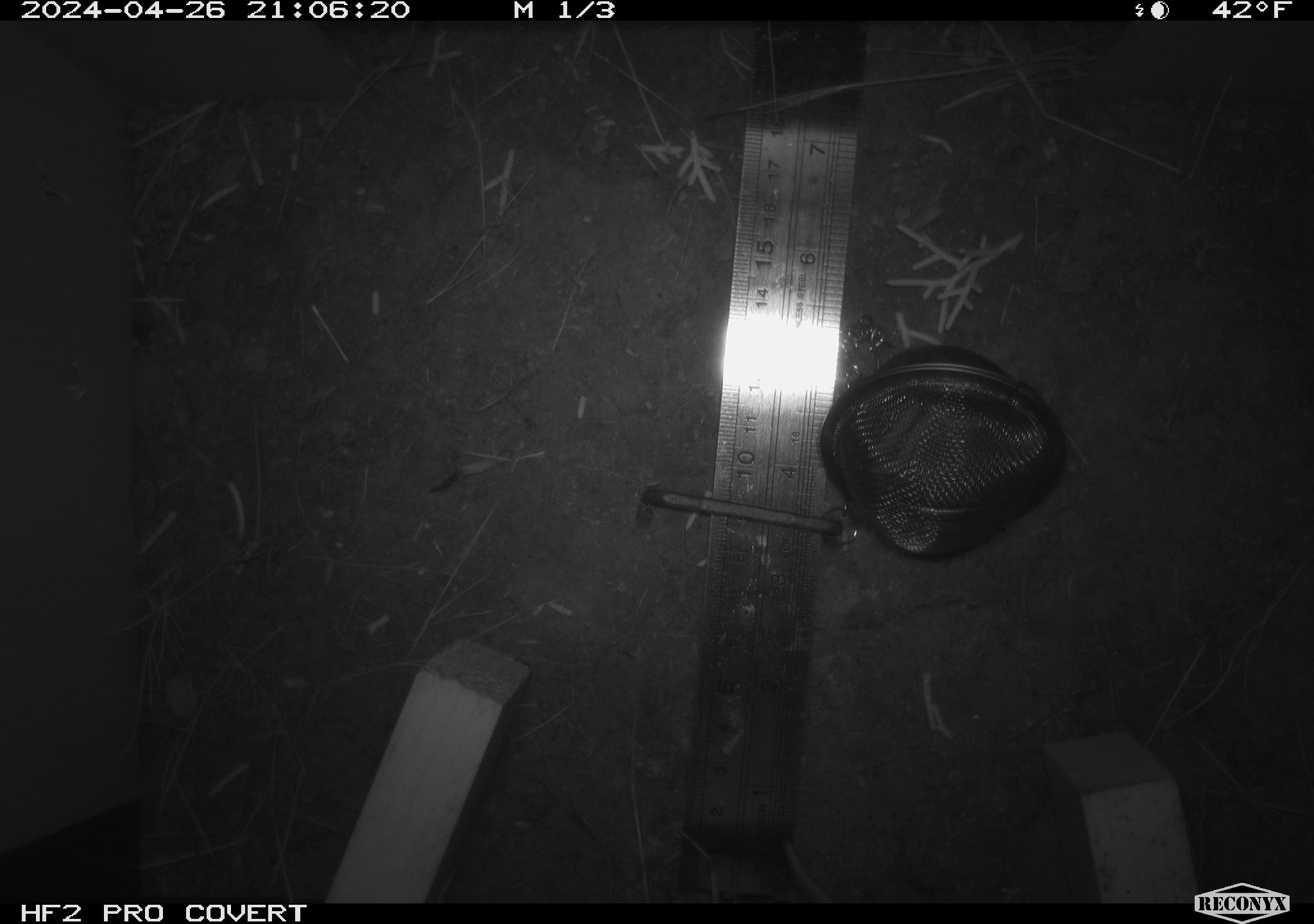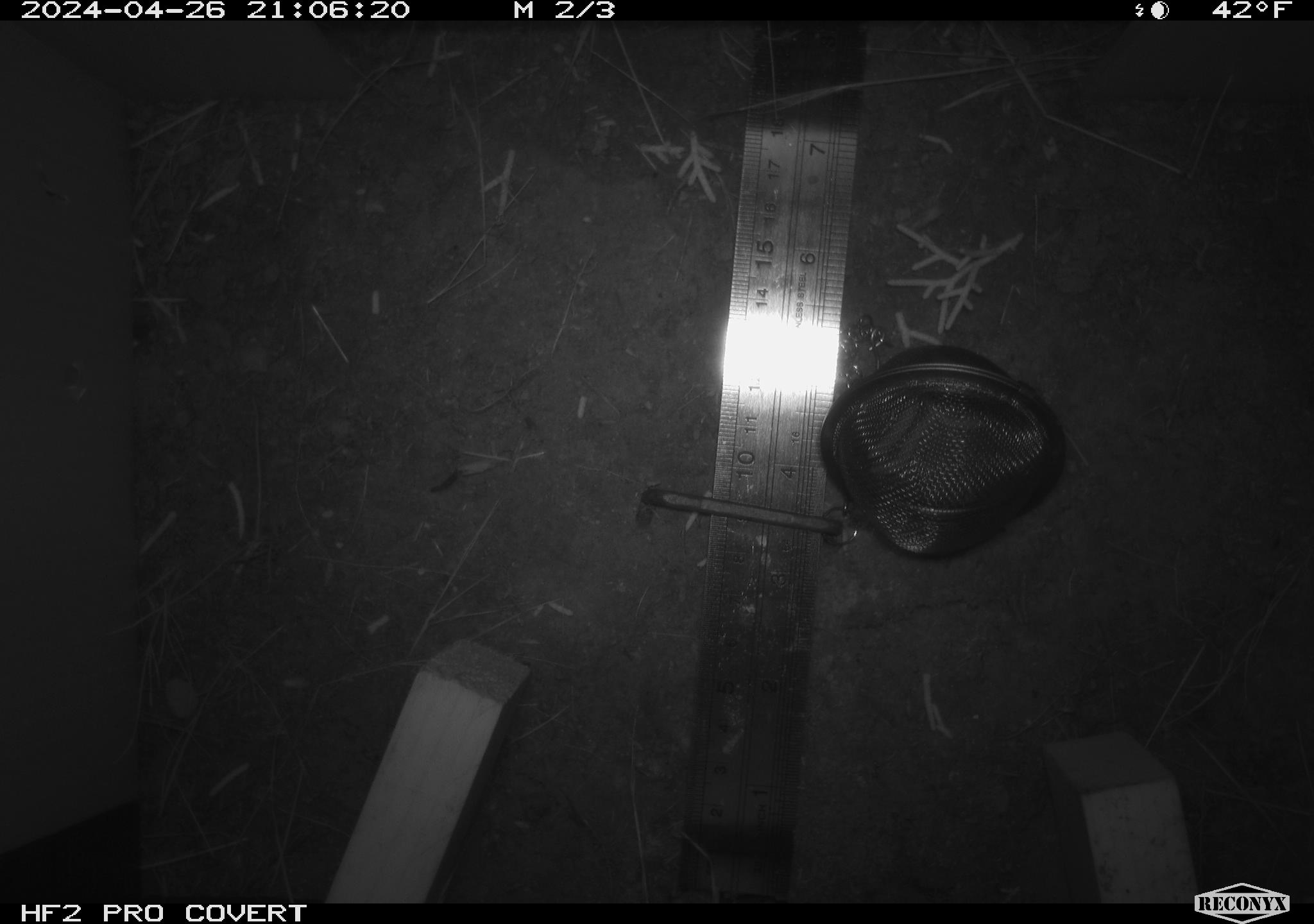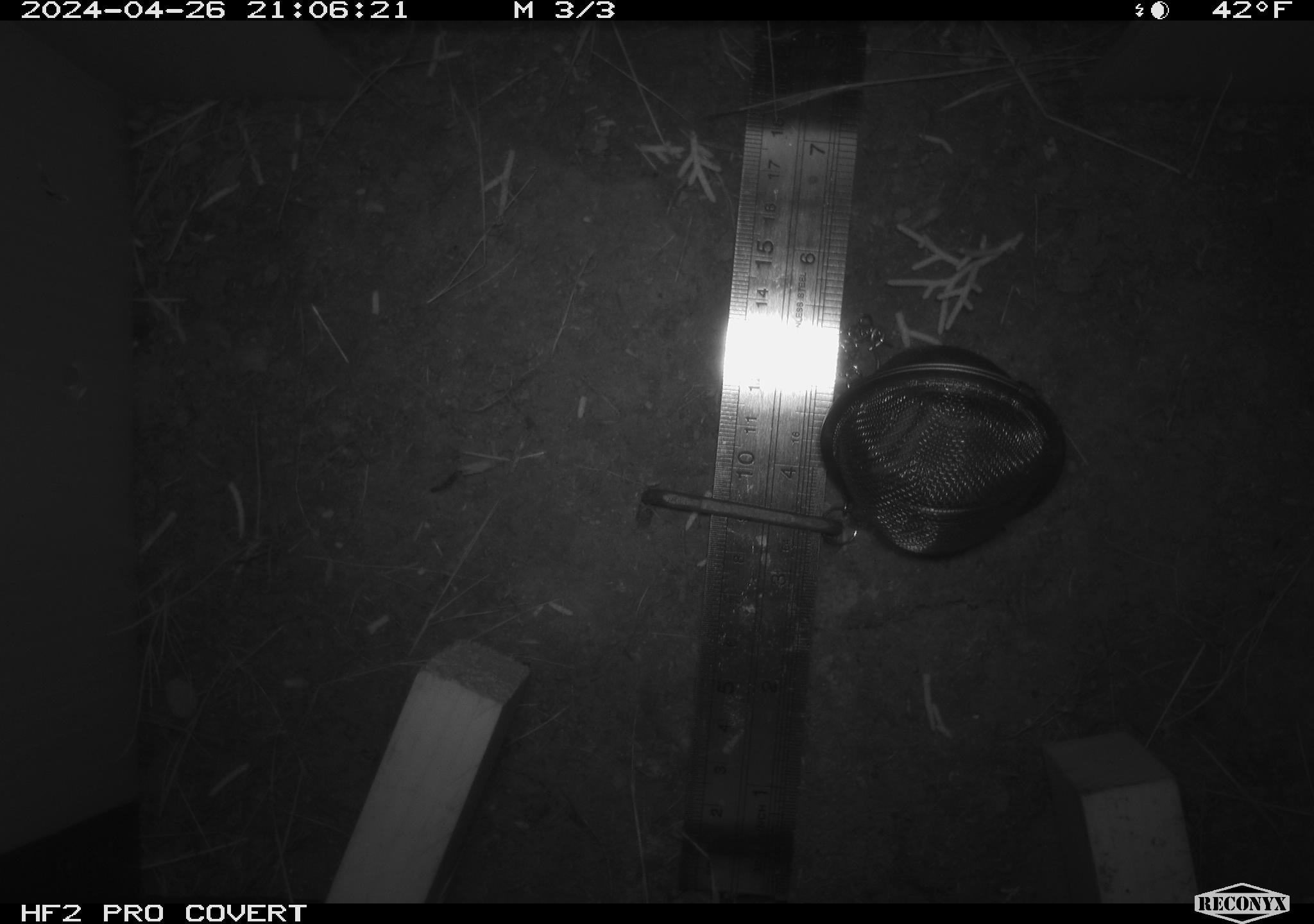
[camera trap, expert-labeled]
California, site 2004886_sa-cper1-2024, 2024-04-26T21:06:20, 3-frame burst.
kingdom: Animalia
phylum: Chordata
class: Mammalia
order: Rodentia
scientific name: Rodentia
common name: rodent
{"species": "rodent (Rodentia)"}